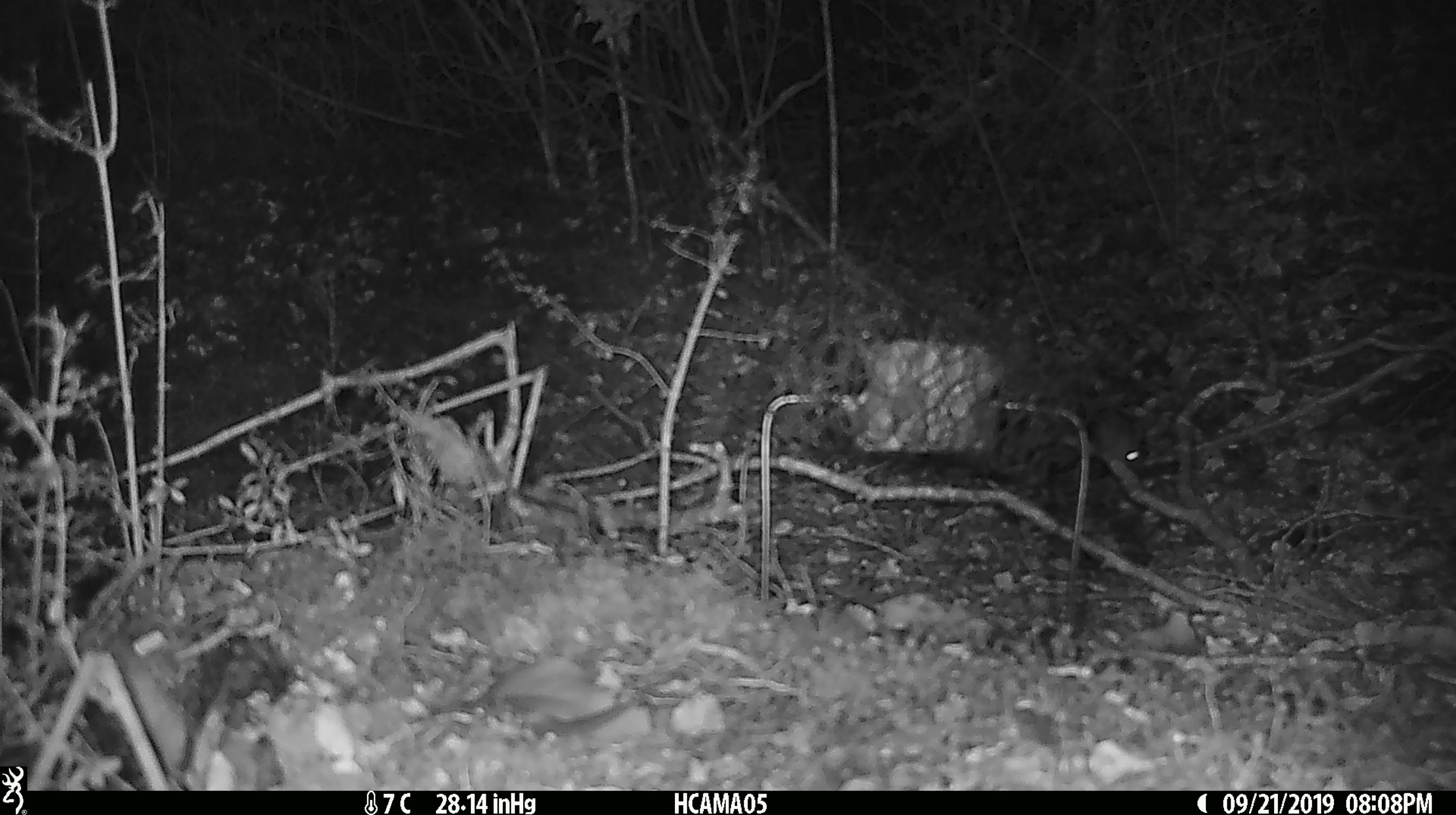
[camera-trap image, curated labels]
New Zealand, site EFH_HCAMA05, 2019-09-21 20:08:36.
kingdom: Animalia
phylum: Chordata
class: Mammalia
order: Rodentia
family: Muridae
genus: Mus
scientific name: Mus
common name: mouse